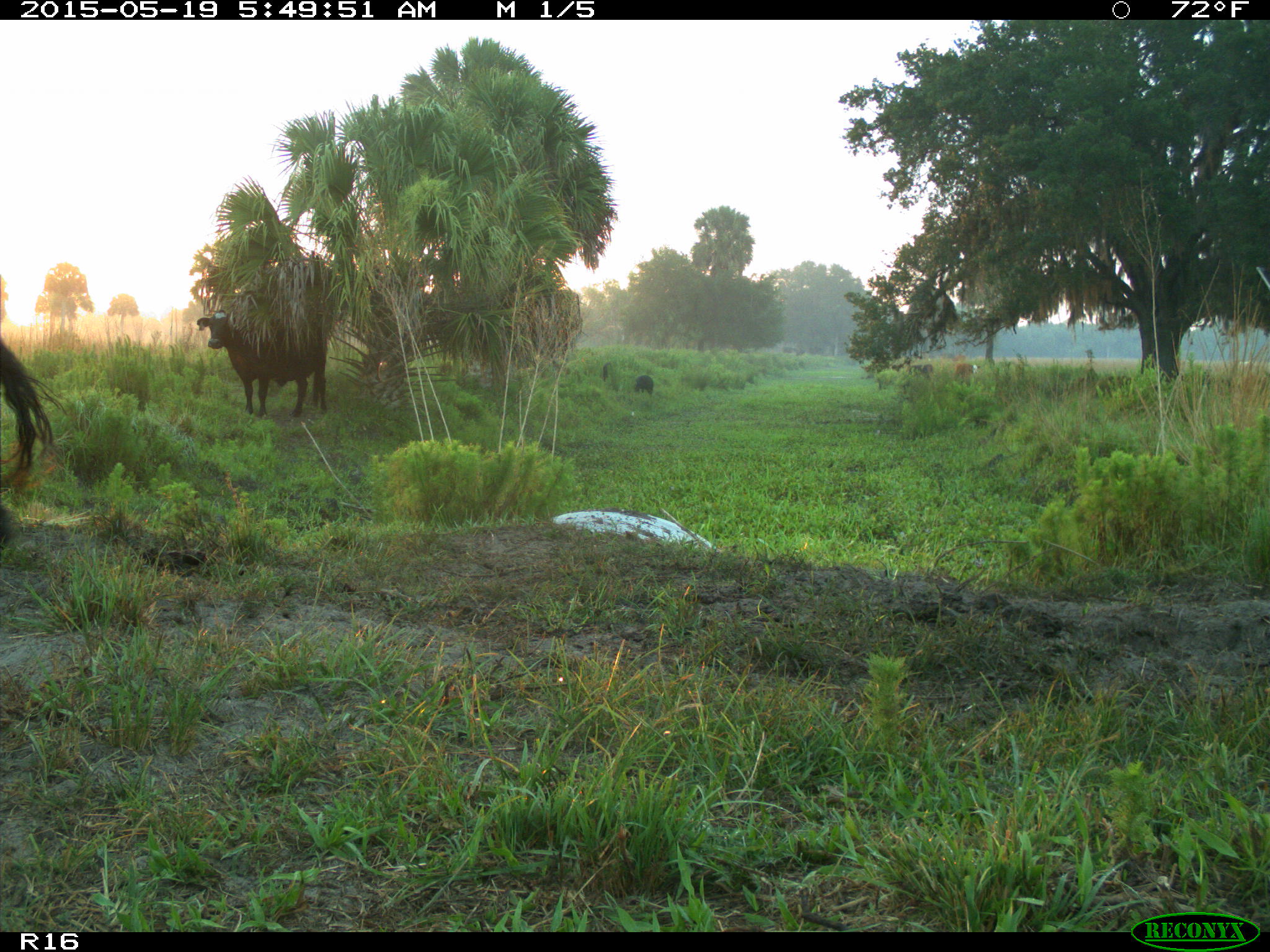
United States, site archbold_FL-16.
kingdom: Animalia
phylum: Chordata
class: Mammalia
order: Artiodactyla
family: Suidae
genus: Sus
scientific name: Sus scrofa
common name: wild boar